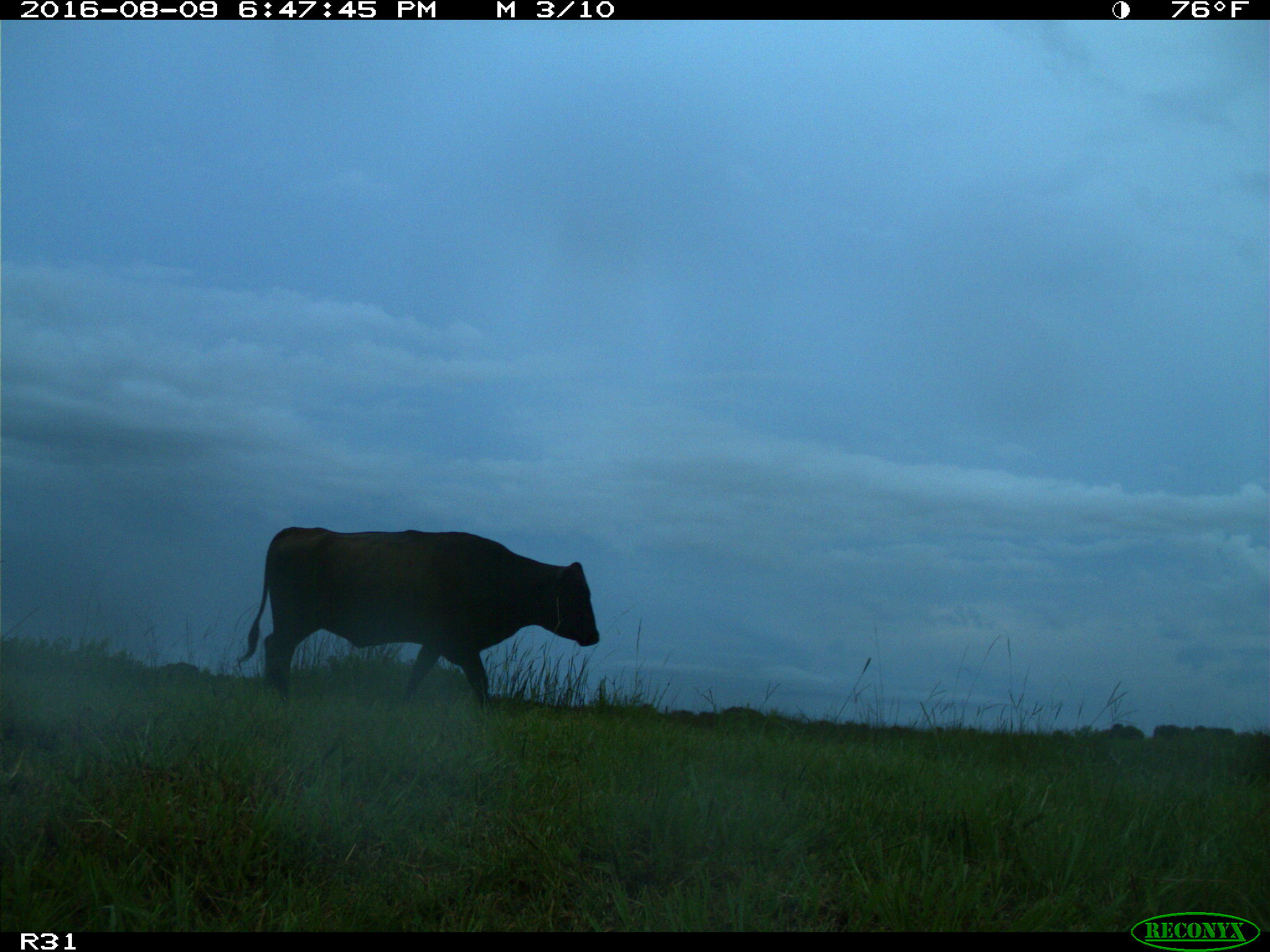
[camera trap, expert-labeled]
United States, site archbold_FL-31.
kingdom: Animalia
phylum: Chordata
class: Mammalia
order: Artiodactyla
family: Bovidae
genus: Bos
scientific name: Bos taurus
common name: domestic cow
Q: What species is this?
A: Bos taurus (domestic cow).